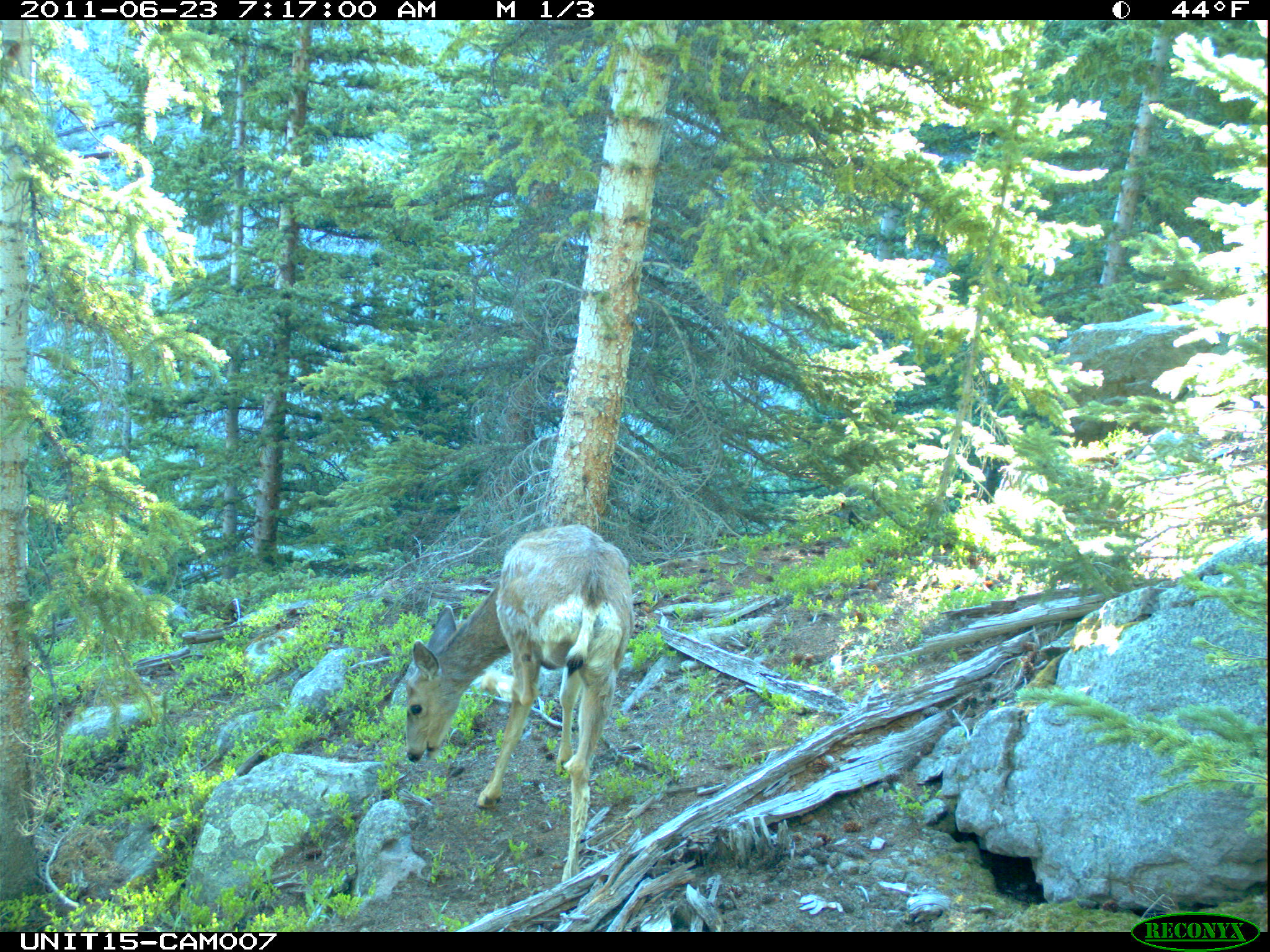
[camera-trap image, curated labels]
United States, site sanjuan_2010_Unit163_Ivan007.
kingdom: Animalia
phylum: Chordata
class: Mammalia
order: Artiodactyla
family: Cervidae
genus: Odocoileus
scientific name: Odocoileus hemionus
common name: mule deer